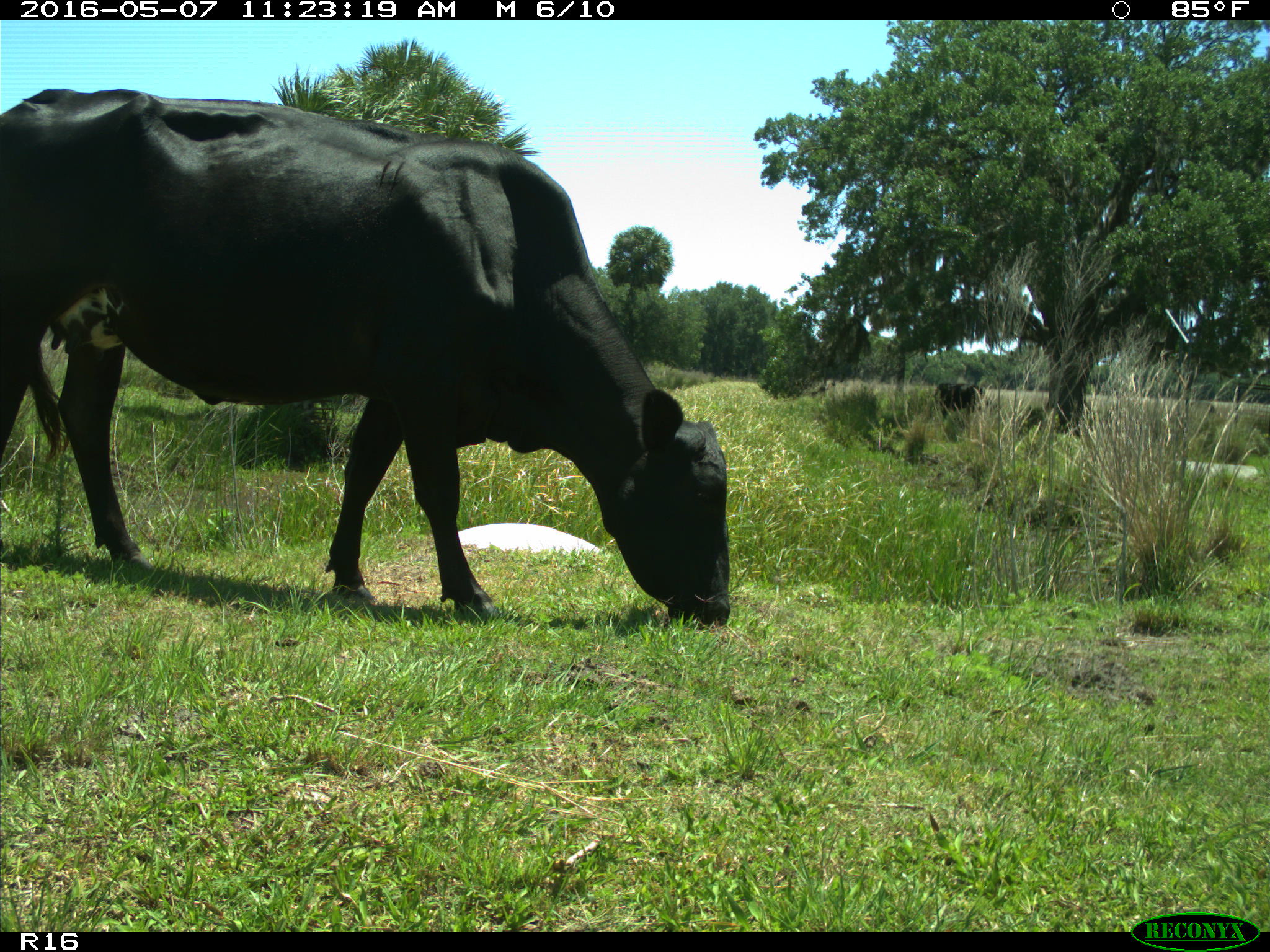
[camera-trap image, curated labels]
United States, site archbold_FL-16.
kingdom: Animalia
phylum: Chordata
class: Mammalia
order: Artiodactyla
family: Bovidae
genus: Bos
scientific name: Bos taurus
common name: domestic cow